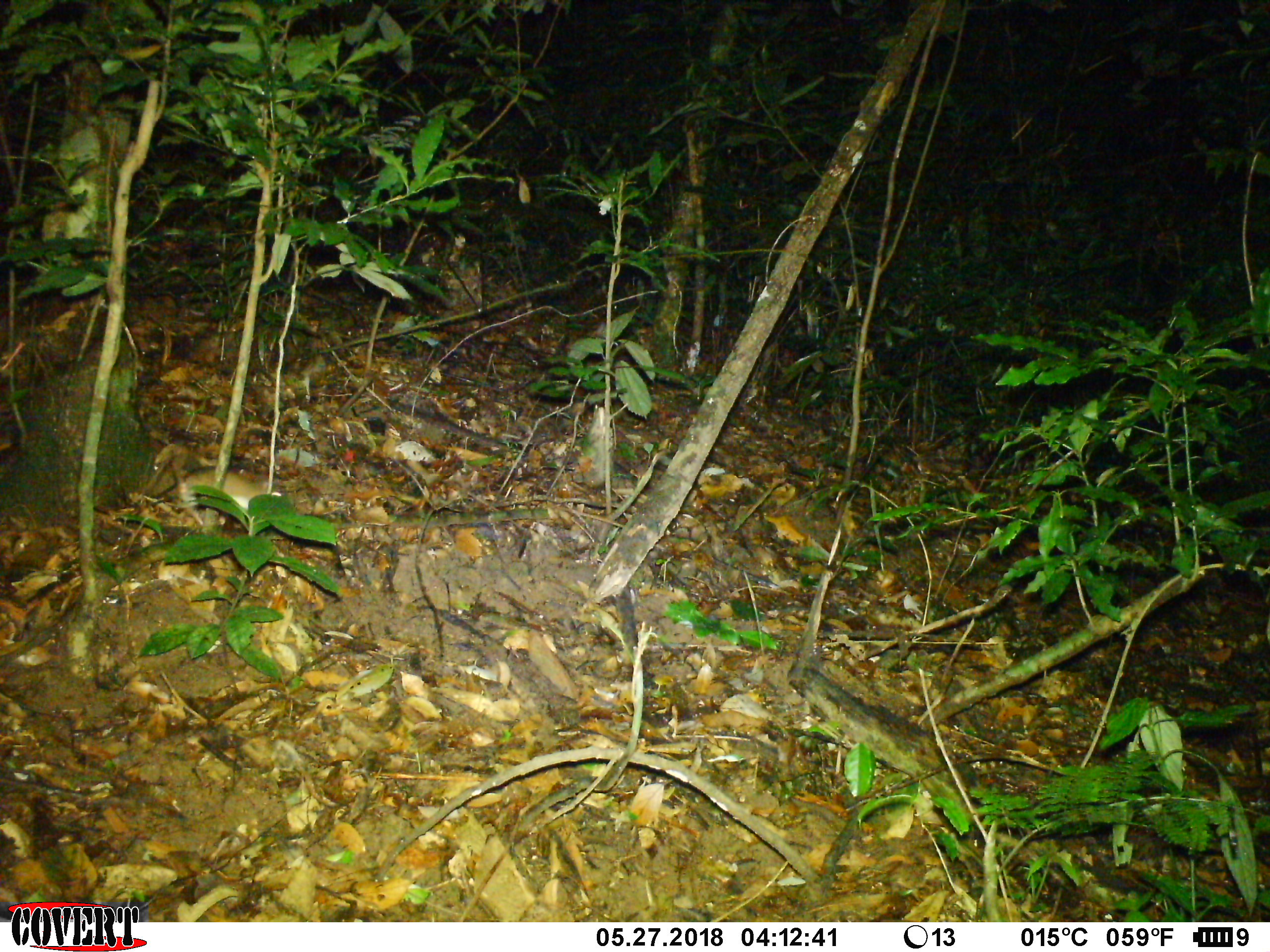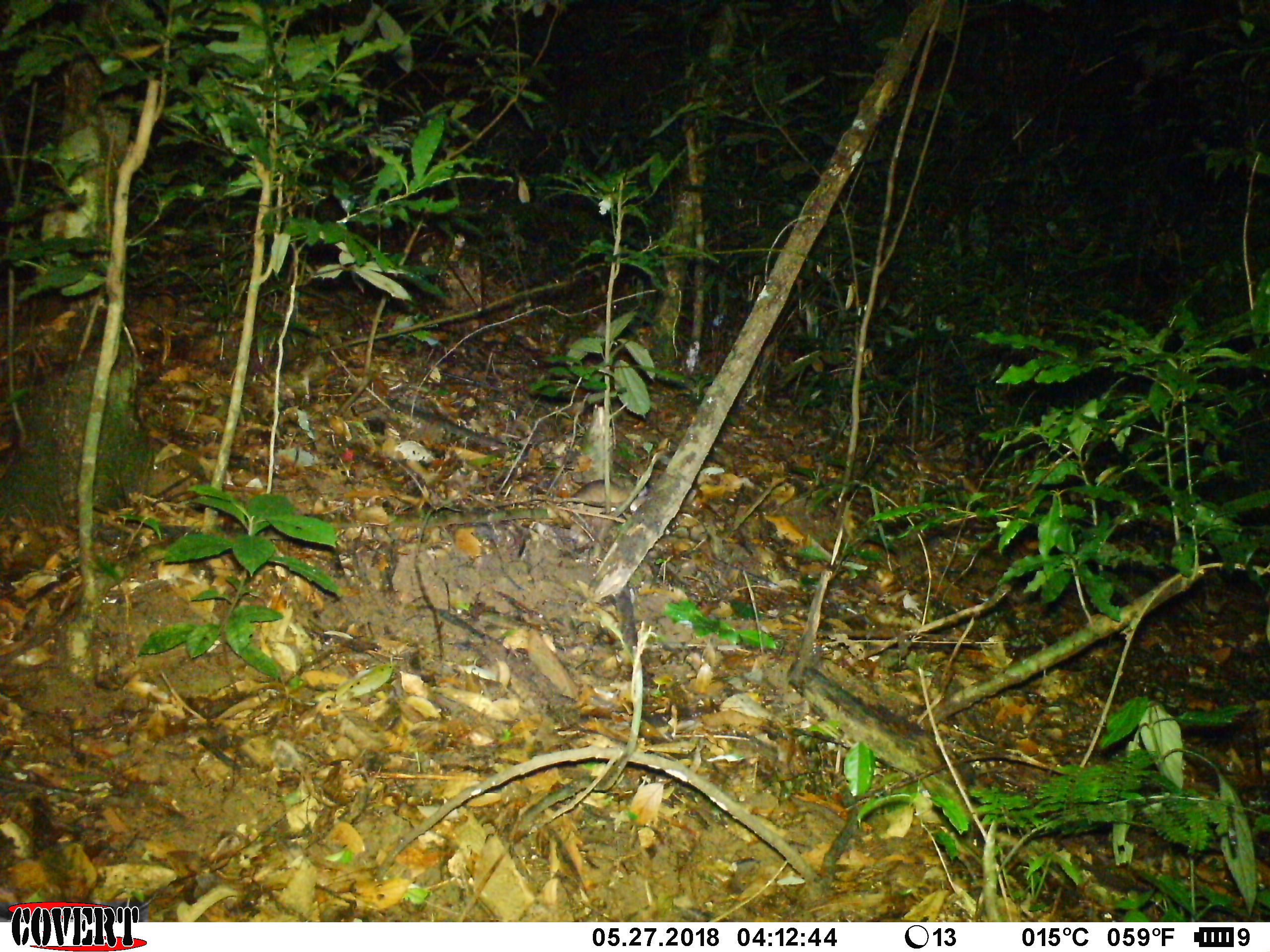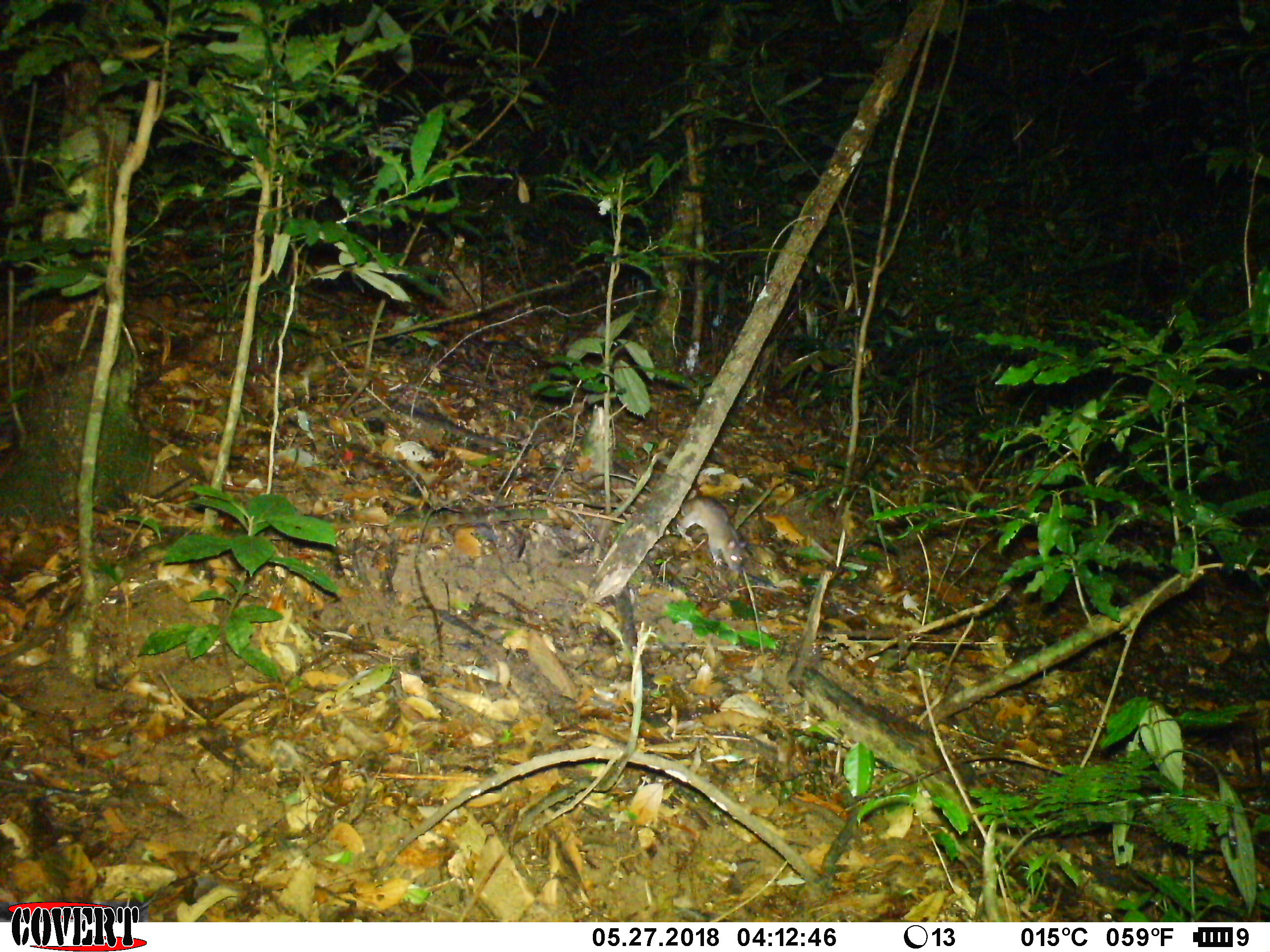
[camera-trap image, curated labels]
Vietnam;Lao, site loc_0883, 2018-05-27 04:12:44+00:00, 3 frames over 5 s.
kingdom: Animalia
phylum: Chordata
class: Mammalia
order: Rodentia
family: Muridae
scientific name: Muridae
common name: old-world mice and rats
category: unidentified murid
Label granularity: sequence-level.